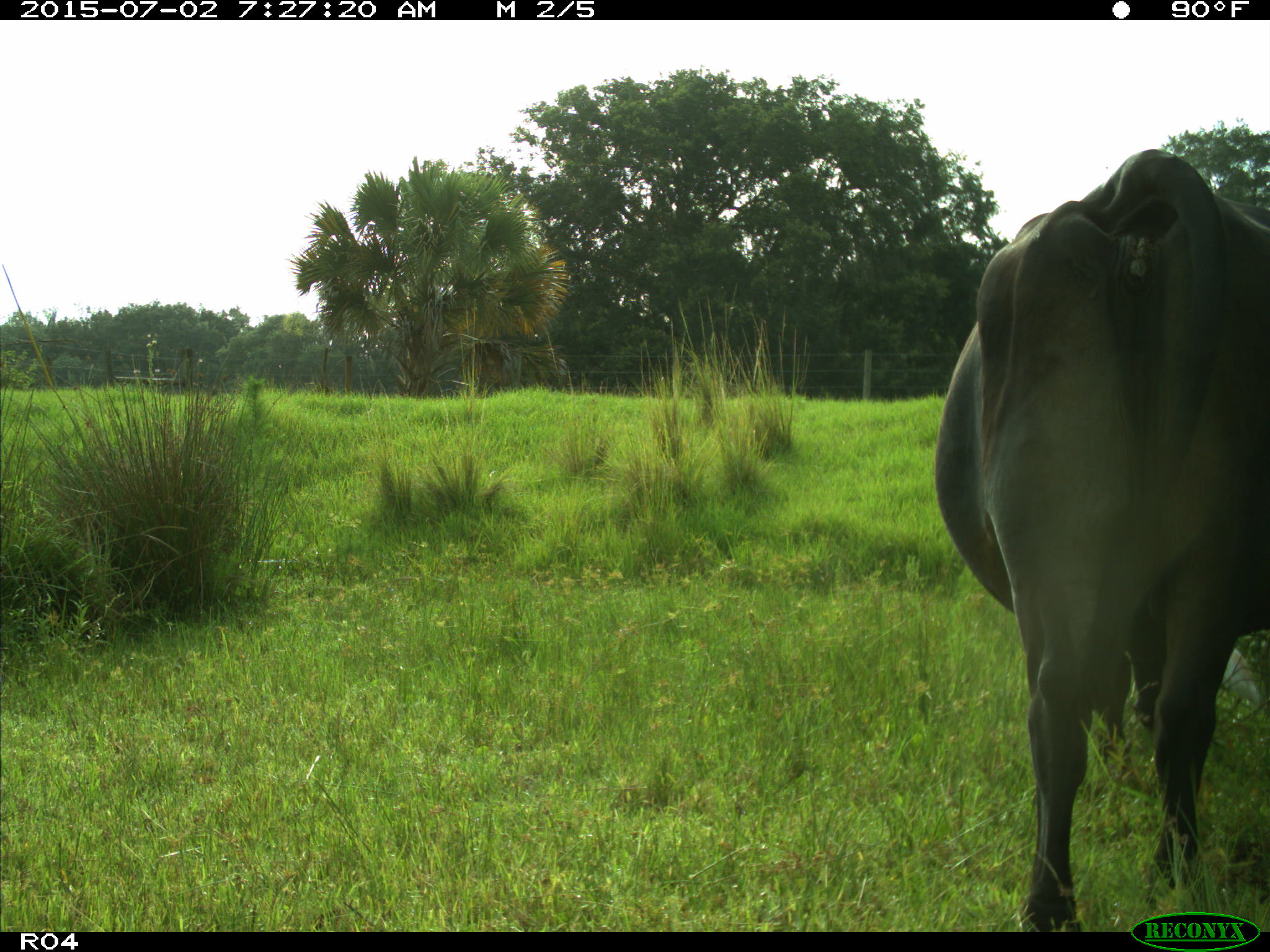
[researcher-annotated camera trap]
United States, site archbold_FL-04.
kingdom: Animalia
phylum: Chordata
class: Mammalia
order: Artiodactyla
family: Bovidae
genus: Bos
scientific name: Bos taurus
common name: domestic cow